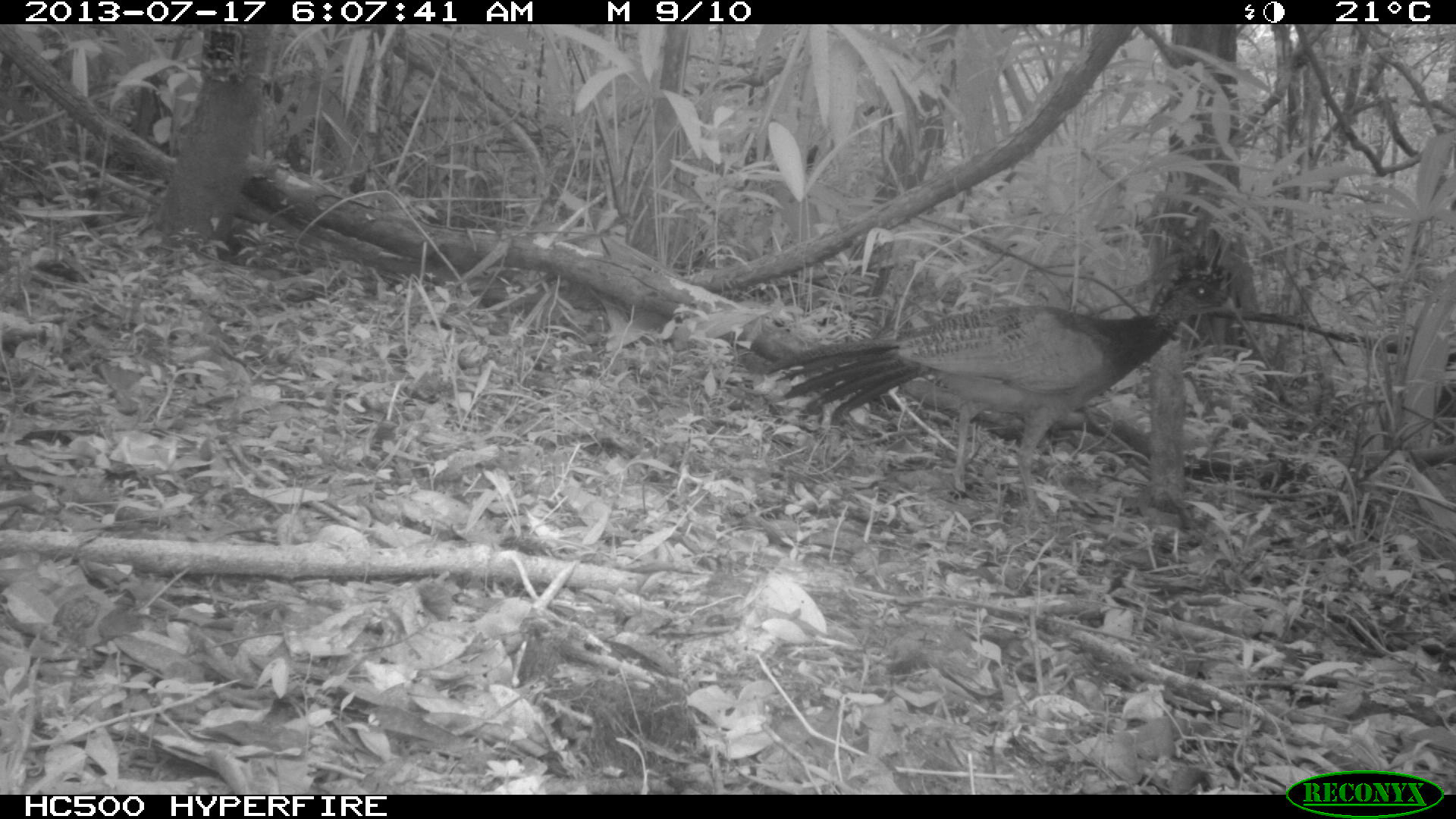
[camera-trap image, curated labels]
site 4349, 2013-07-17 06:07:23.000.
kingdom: Animalia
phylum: Chordata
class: Aves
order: Galliformes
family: Cracidae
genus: Crax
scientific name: Crax rubra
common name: great curassow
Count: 1.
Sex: female.